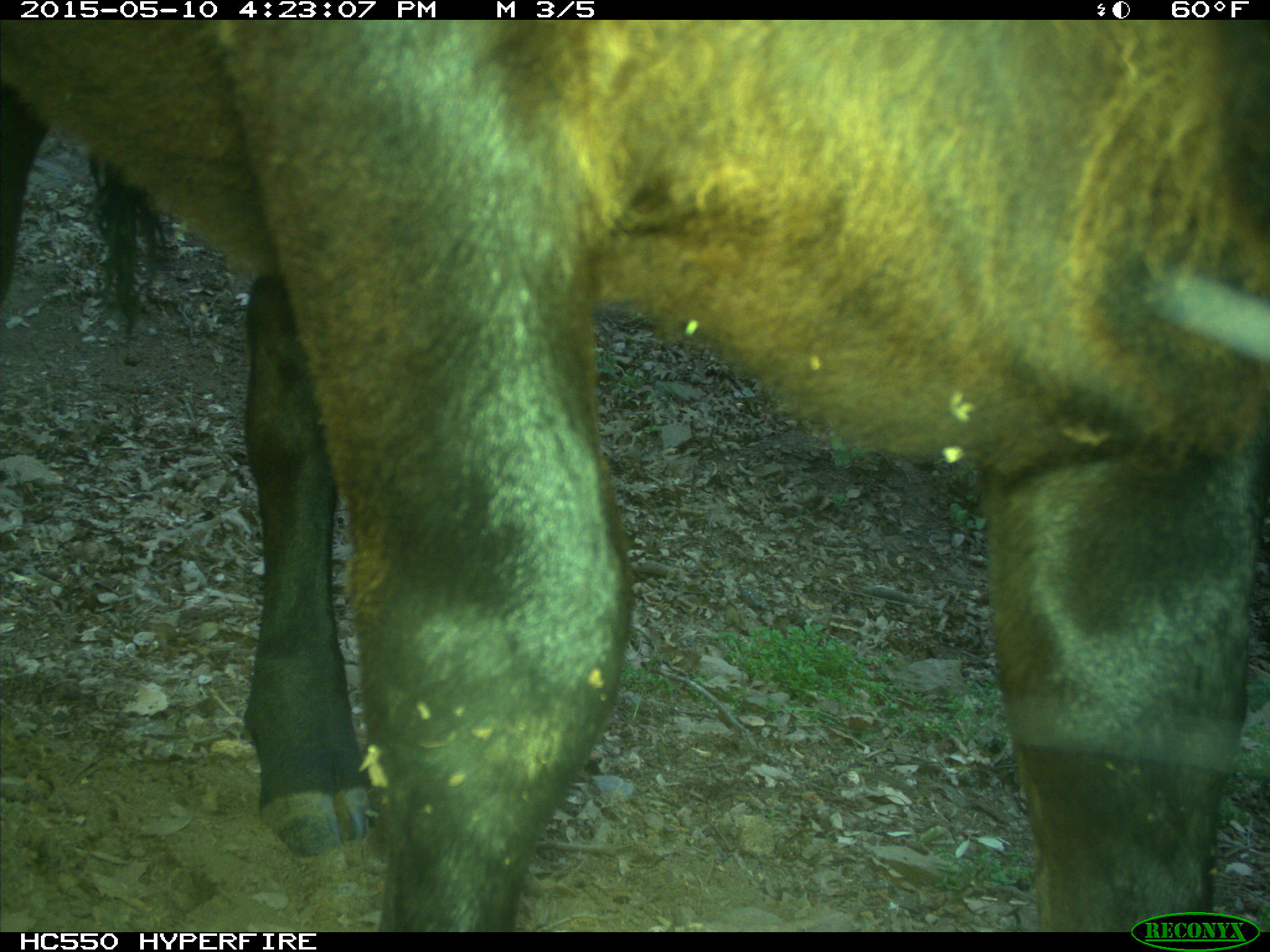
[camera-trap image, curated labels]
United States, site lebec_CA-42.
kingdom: Animalia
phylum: Chordata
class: Mammalia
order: Artiodactyla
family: Bovidae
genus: Bos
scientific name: Bos taurus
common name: domestic cow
Bos taurus (domestic cow).